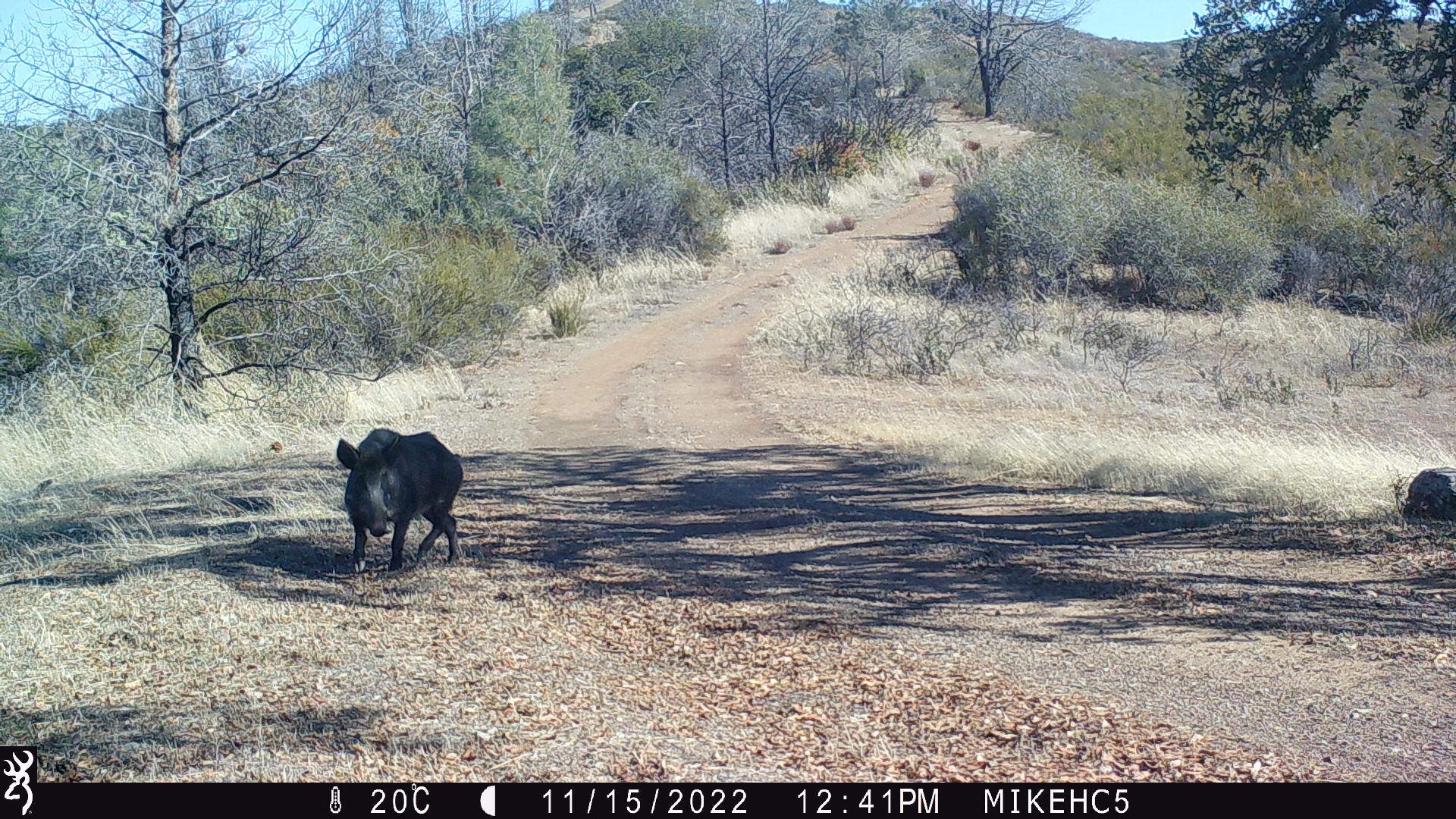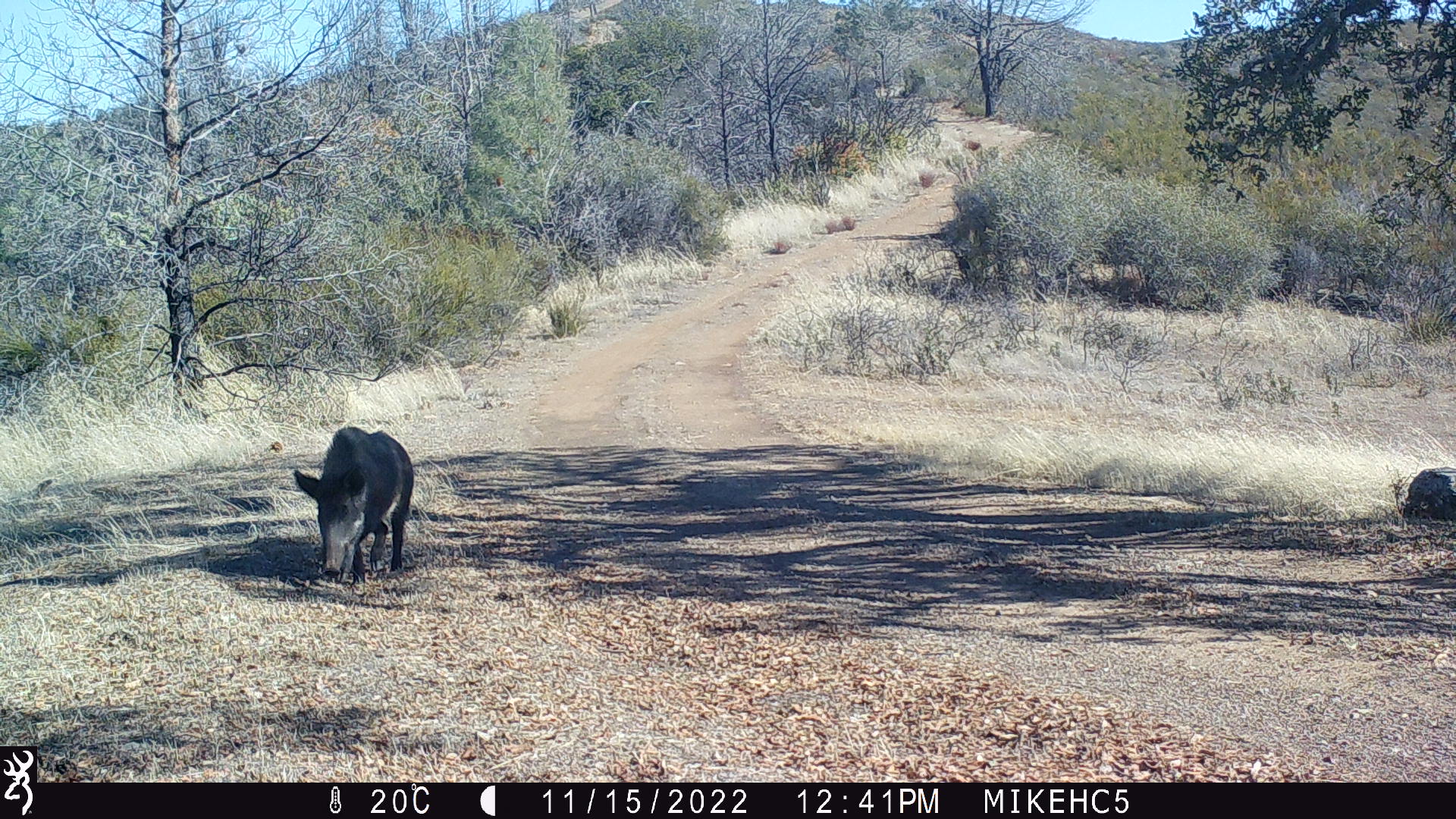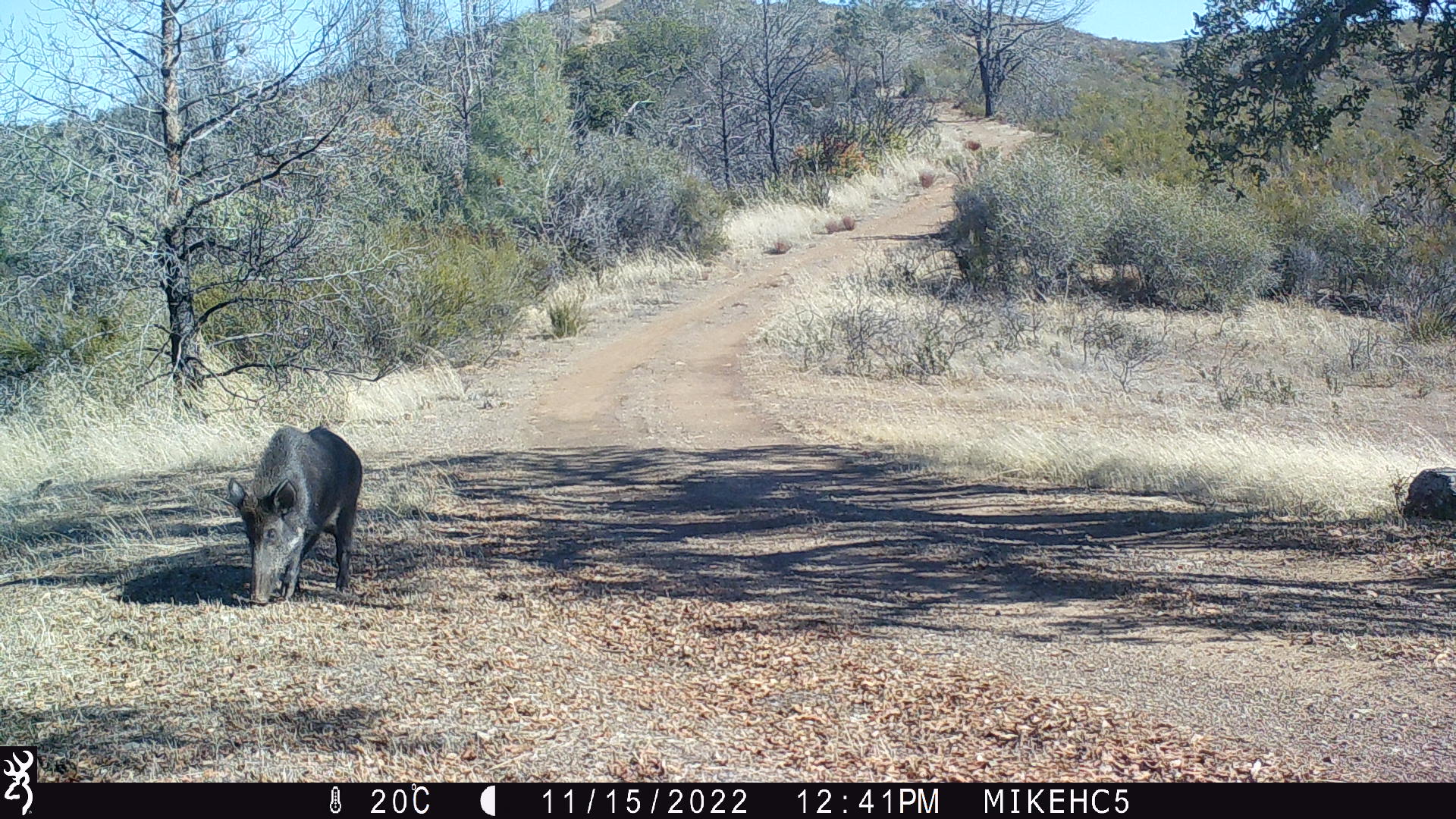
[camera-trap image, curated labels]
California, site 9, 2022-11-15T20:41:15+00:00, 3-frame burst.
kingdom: Animalia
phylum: Chordata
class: Mammalia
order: Artiodactyla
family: Suidae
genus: Sus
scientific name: Sus scrofa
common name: wild boar